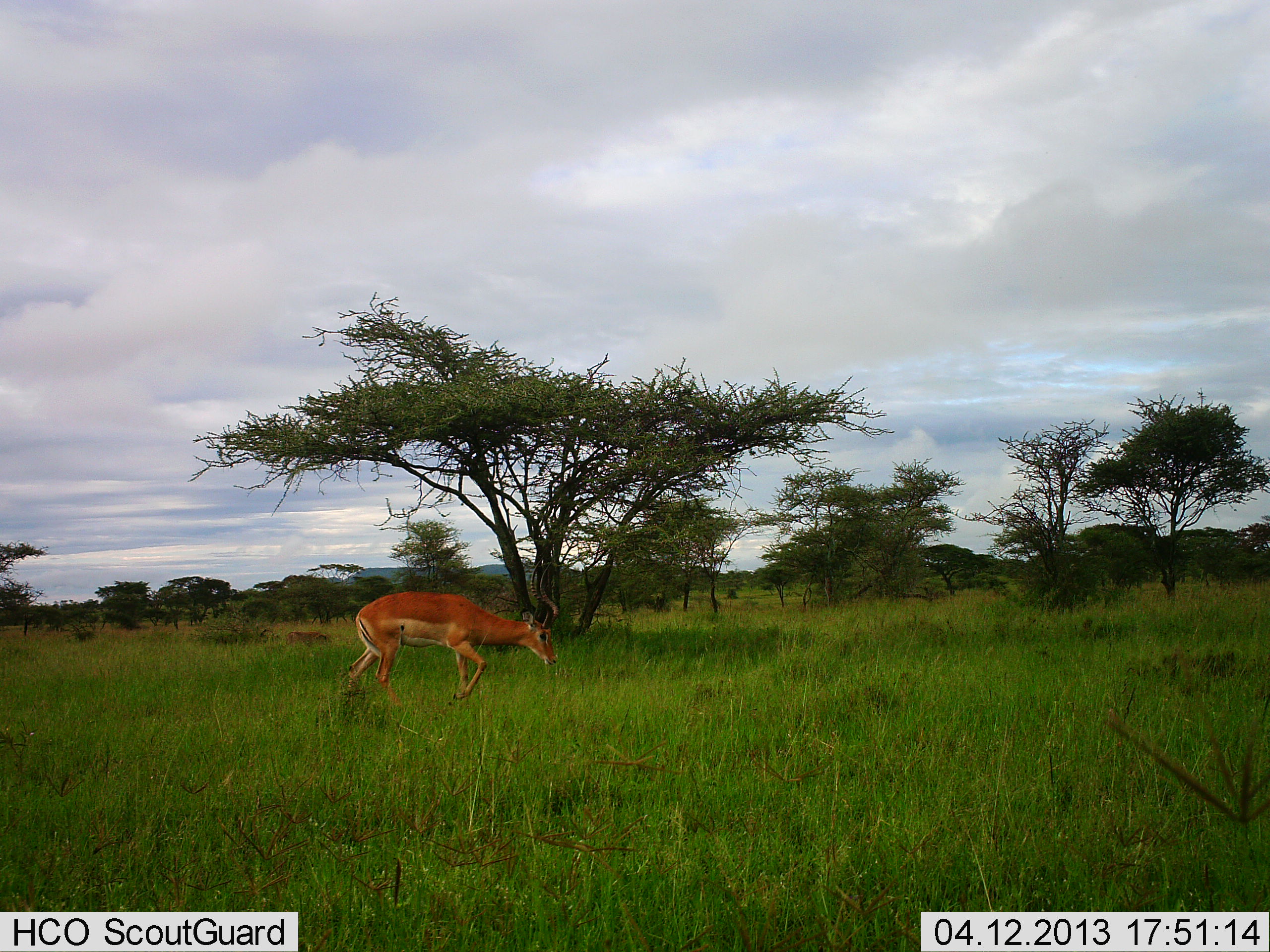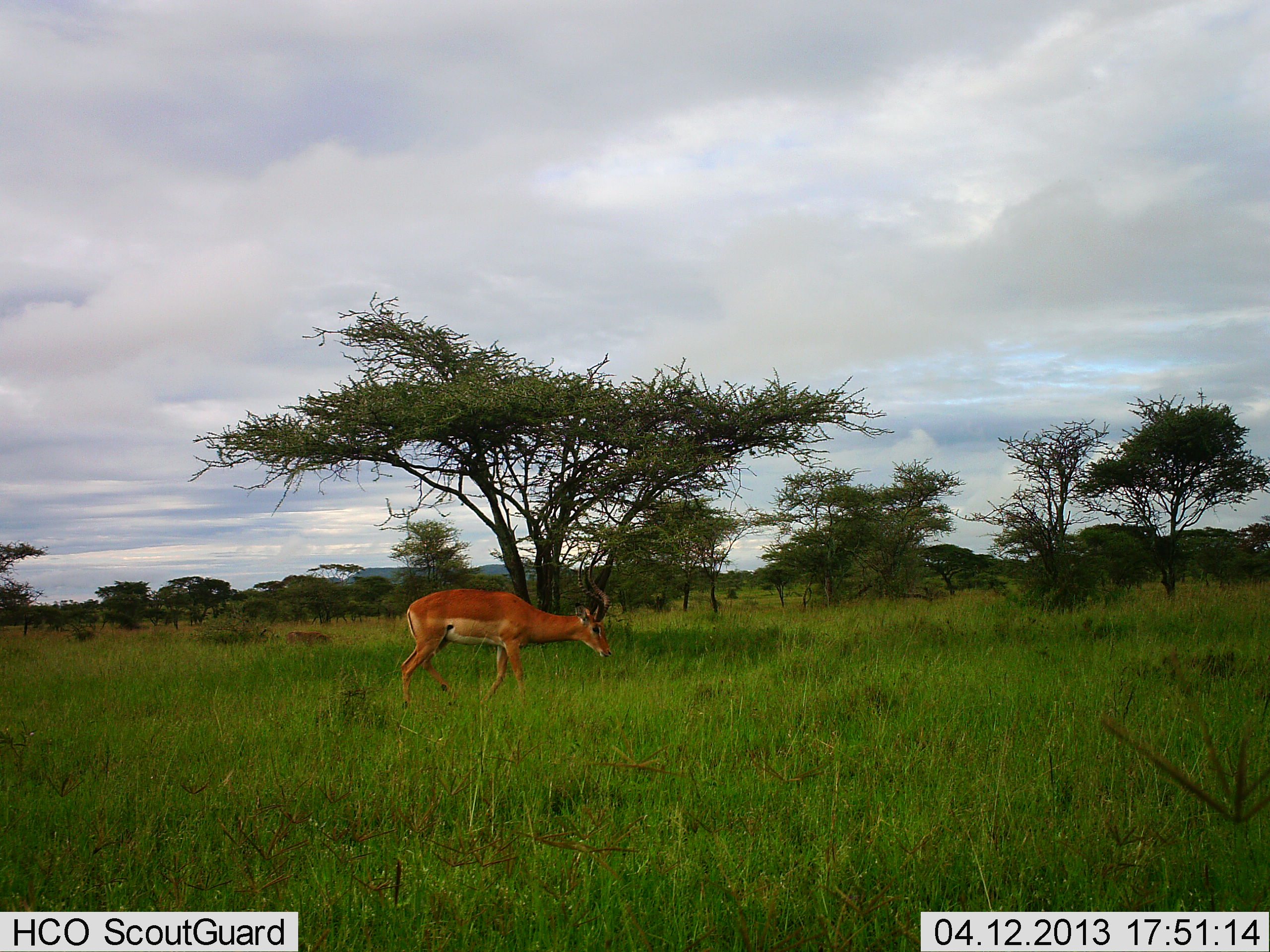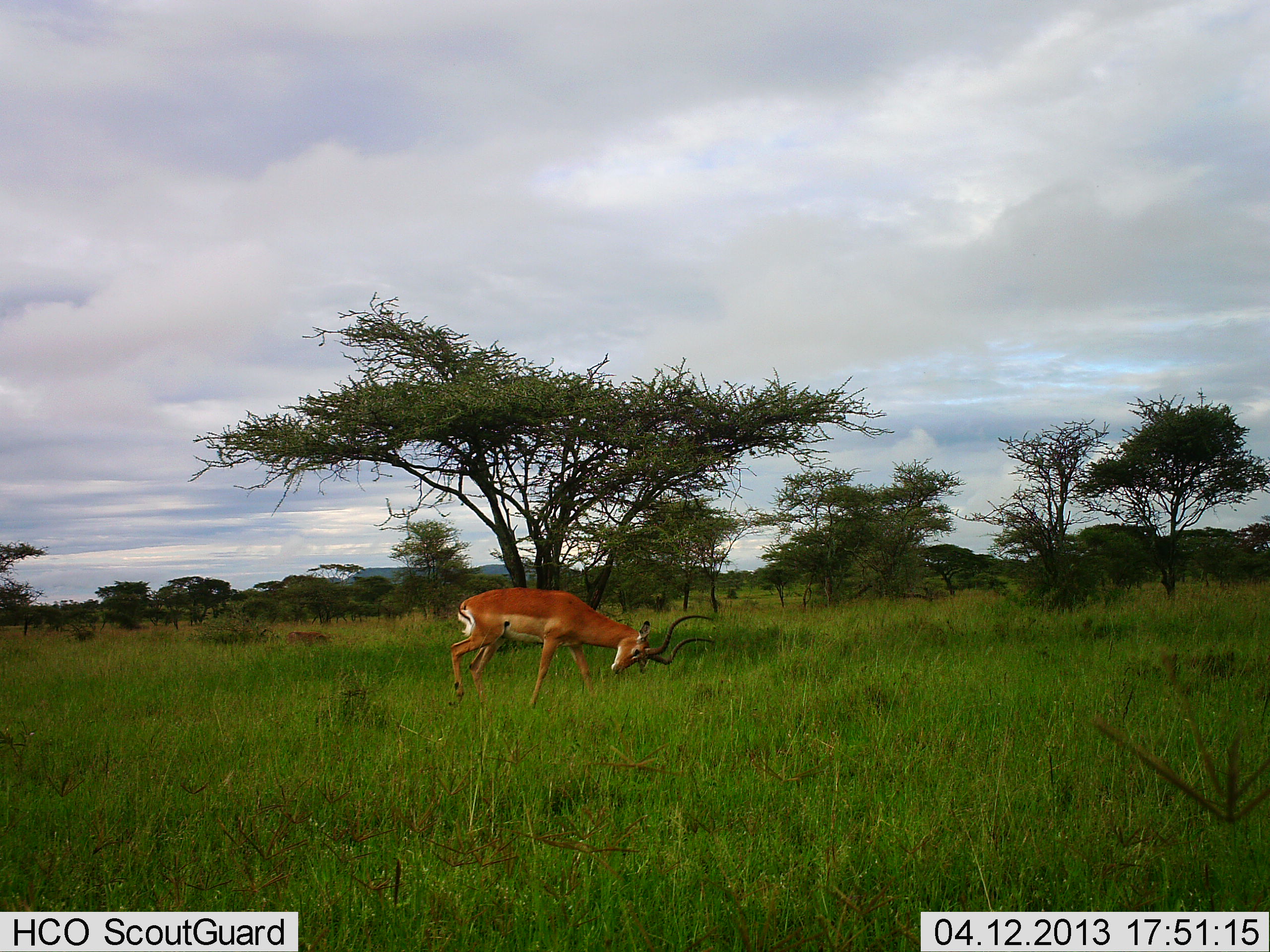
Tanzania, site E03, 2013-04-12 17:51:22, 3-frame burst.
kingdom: Animalia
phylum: Chordata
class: Mammalia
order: Artiodactyla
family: Bovidae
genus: Aepyceros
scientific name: Aepyceros melampus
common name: impala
Impala (Aepyceros melampus), count 1. Behavior (volunteer vote fractions): standing 10%, resting 0%, moving 90%, interacting 0%. Young present (vote fraction): 0%. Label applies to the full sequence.